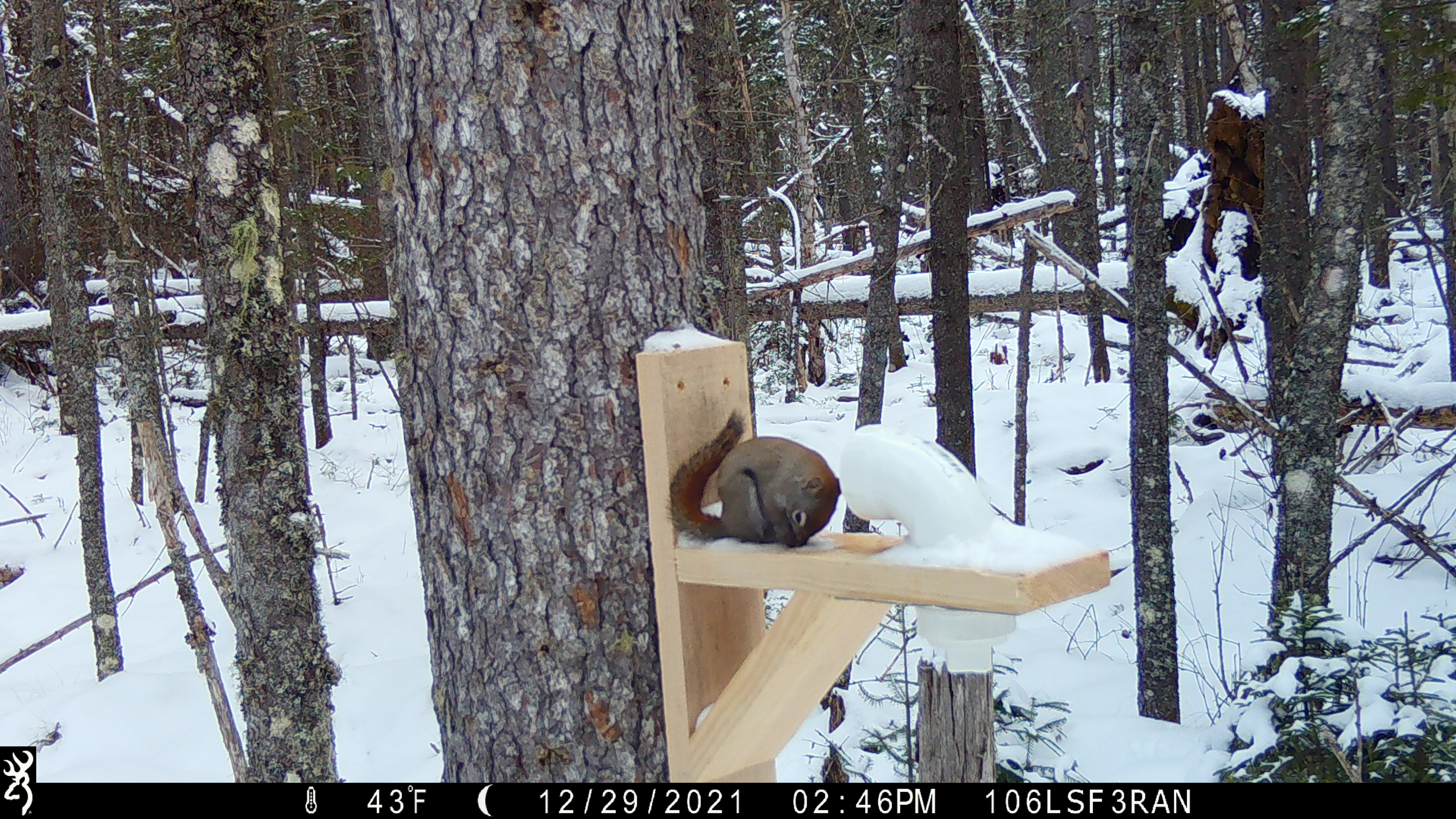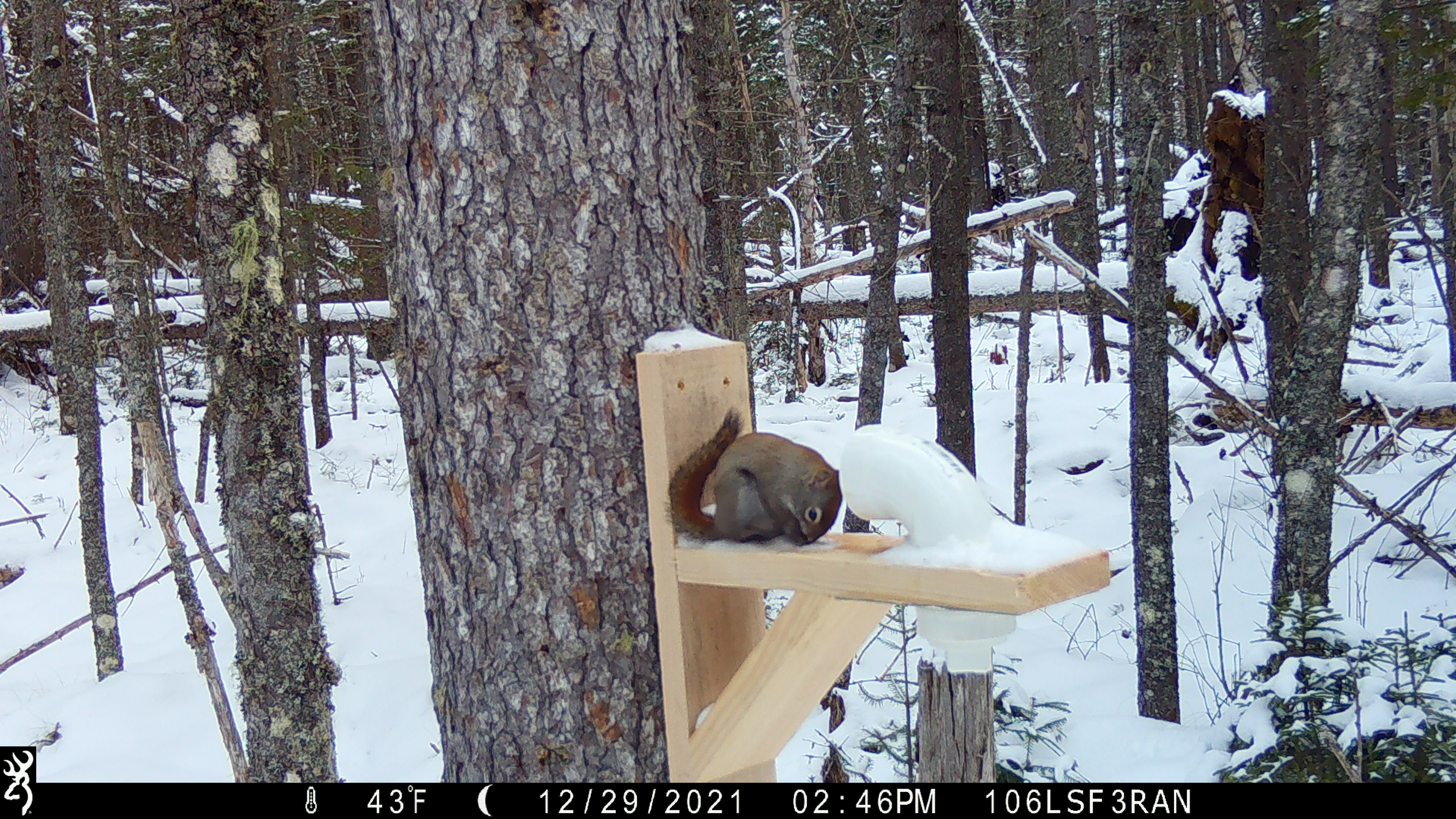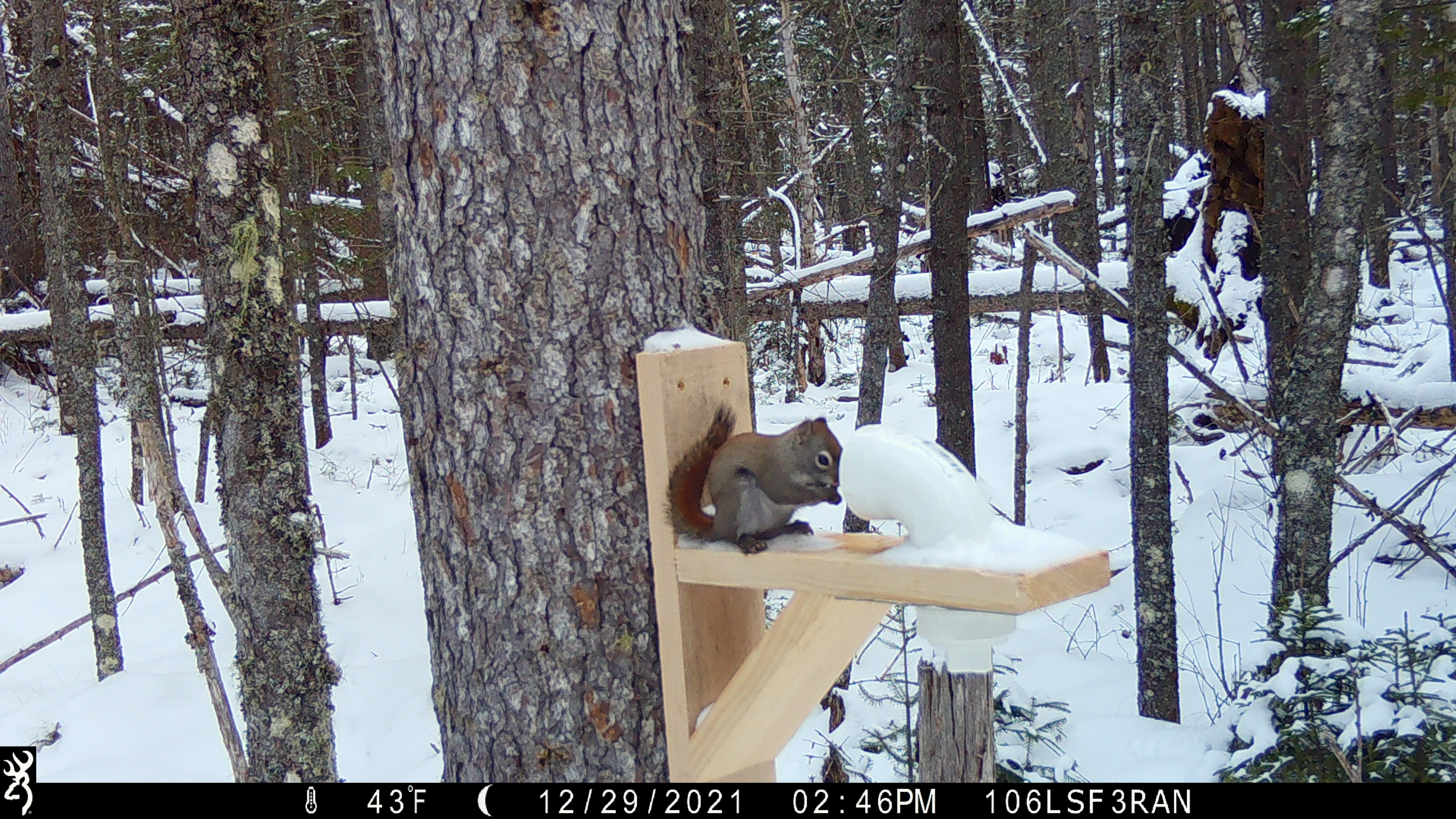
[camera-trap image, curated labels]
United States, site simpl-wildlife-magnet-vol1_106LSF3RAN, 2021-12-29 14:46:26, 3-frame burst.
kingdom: Animalia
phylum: Chordata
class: Mammalia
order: Rodentia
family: Sciuridae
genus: Tamiasciurus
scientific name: Tamiasciurus hudsonicus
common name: red squirrel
Red squirrel (Tamiasciurus hudsonicus).